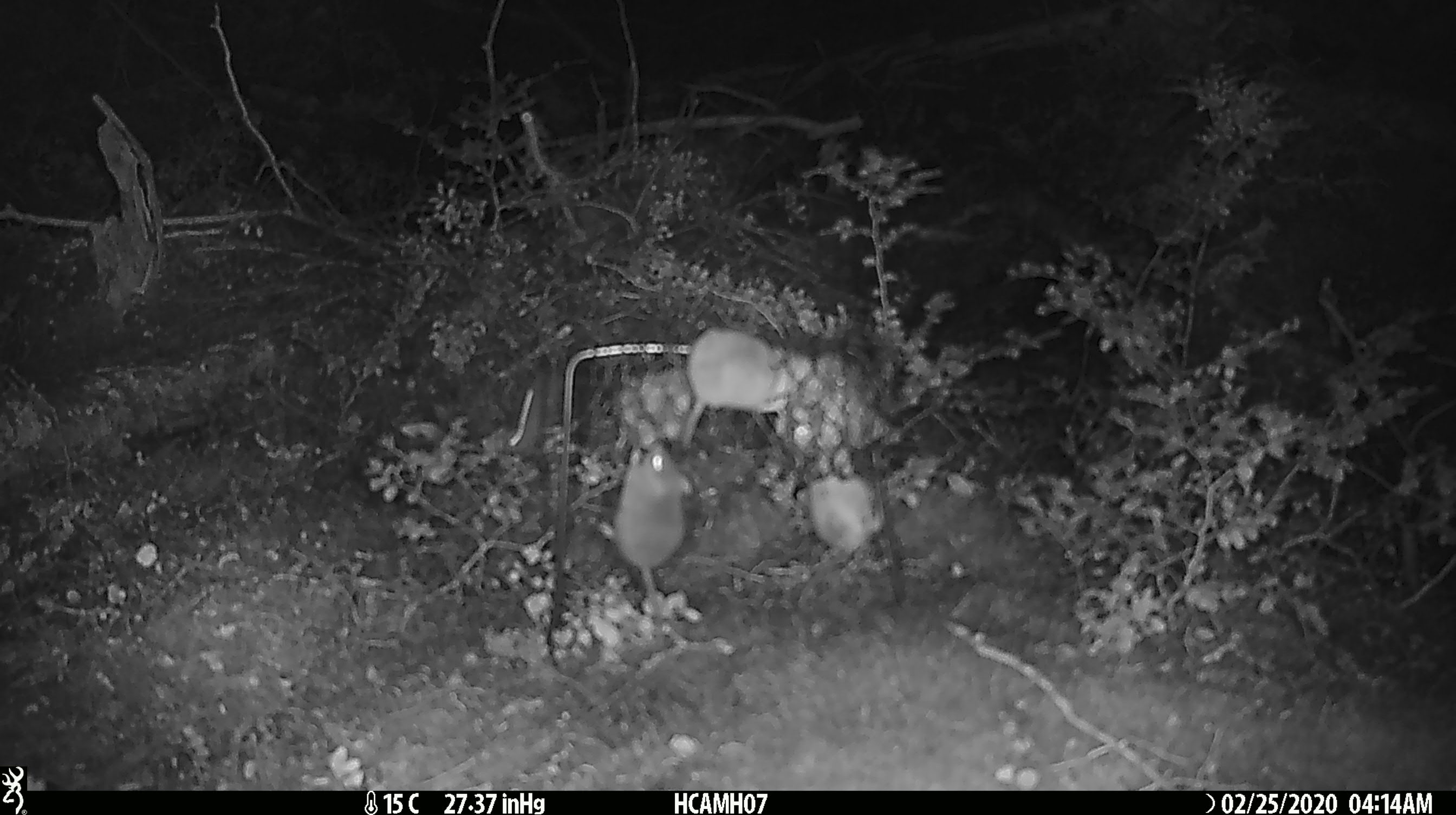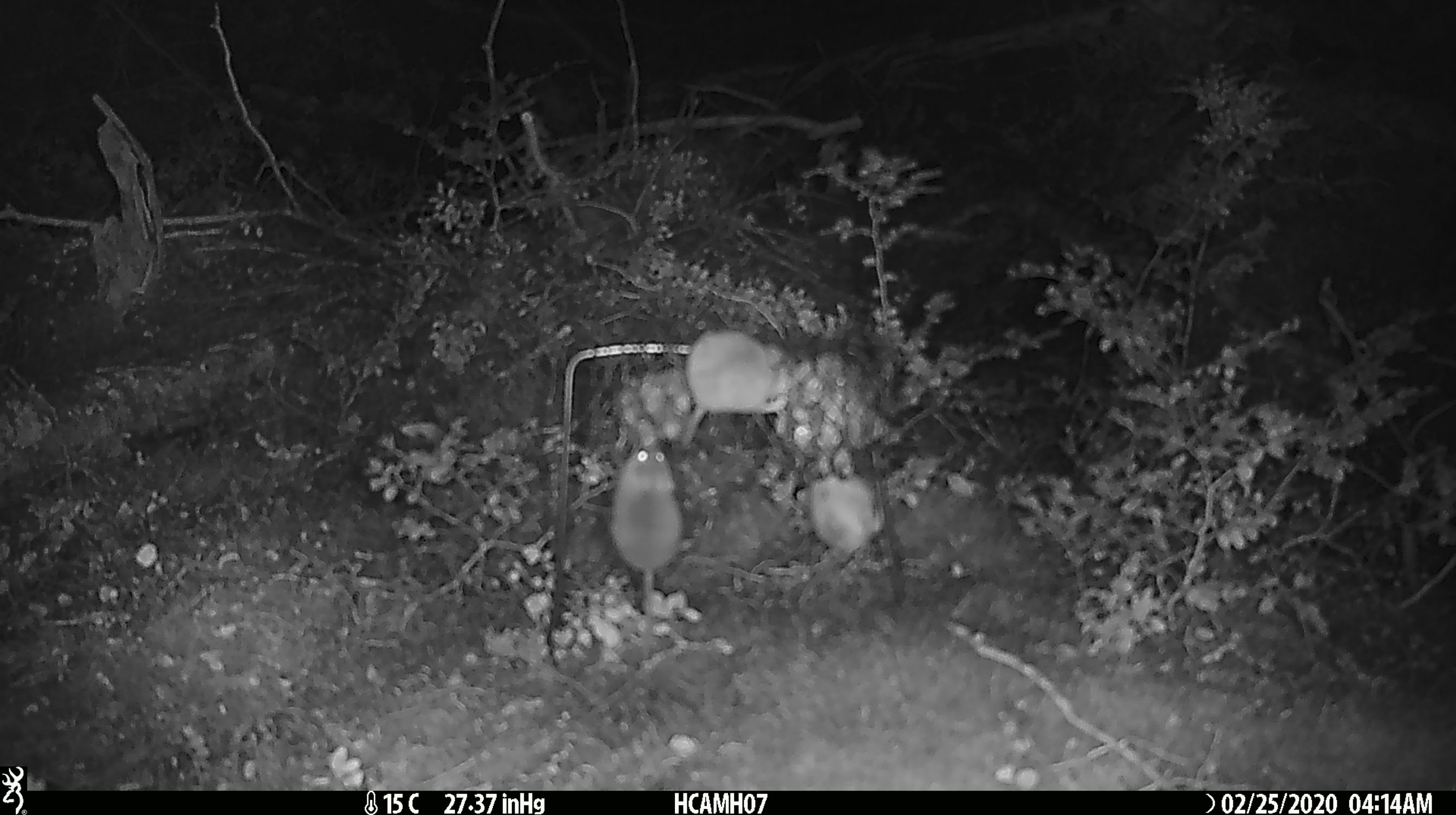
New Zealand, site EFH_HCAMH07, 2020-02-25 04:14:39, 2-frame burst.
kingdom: Animalia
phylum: Chordata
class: Mammalia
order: Rodentia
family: Muridae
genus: Mus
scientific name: Mus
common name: mouse